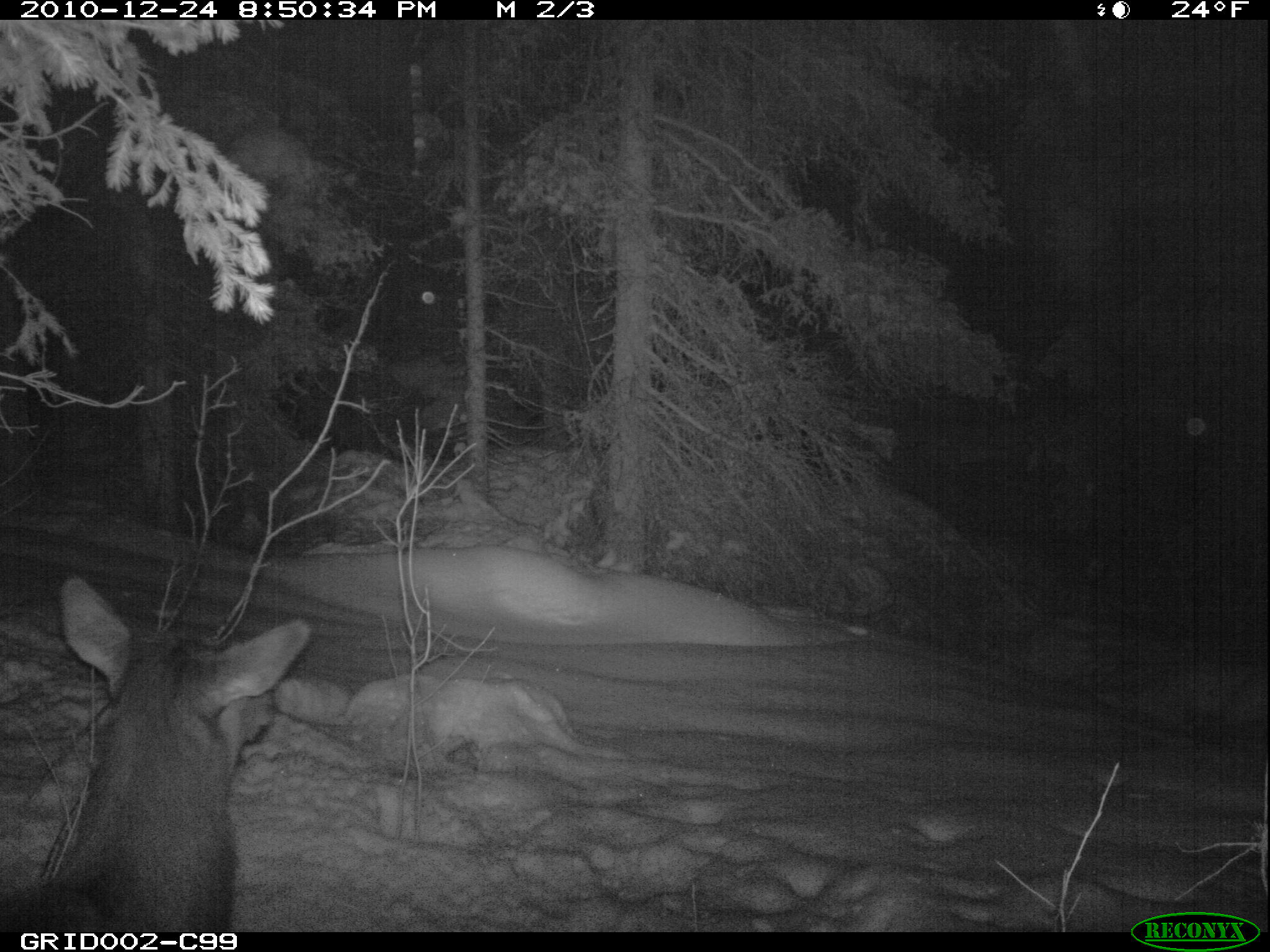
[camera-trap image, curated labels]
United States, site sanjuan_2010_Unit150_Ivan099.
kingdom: Animalia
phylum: Chordata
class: Mammalia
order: Artiodactyla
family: Cervidae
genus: Cervus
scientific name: Cervus elaphus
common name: red deer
Cervus elaphus (red deer).